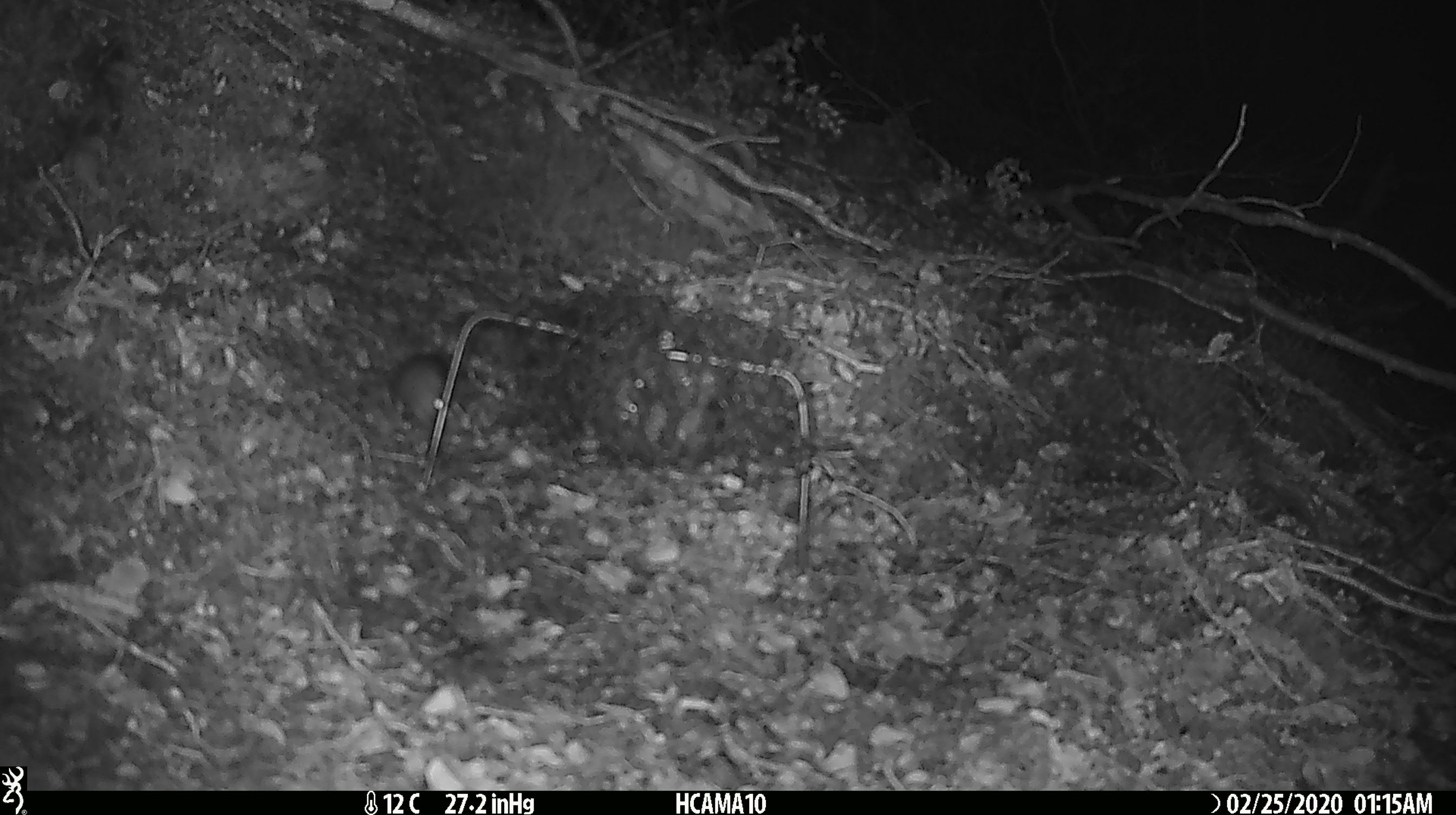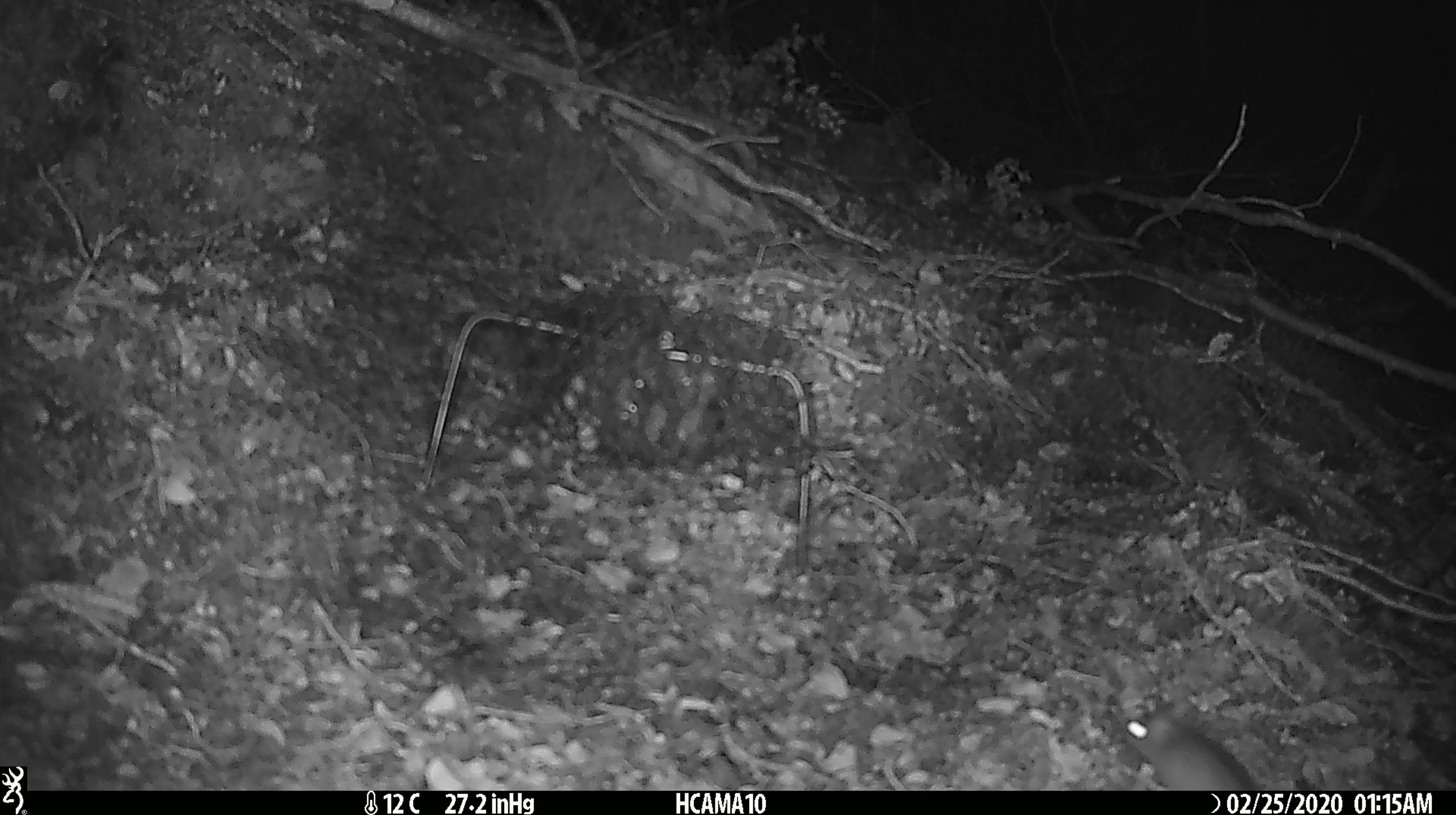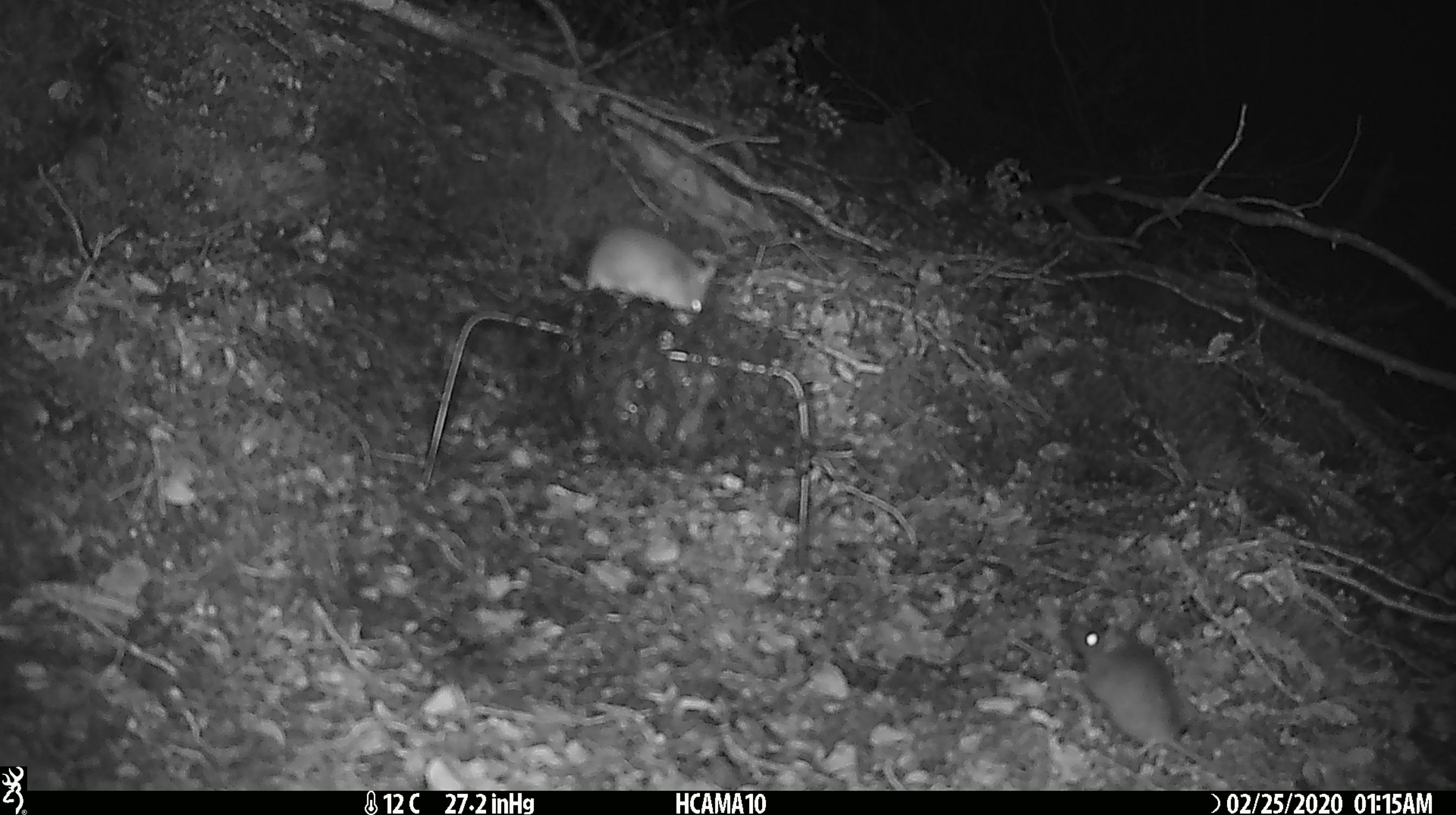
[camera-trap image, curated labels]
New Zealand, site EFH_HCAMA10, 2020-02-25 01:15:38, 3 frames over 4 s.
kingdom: Animalia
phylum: Chordata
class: Mammalia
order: Rodentia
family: Muridae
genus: Mus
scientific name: Mus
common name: mouse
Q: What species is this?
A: Mouse (Mus).